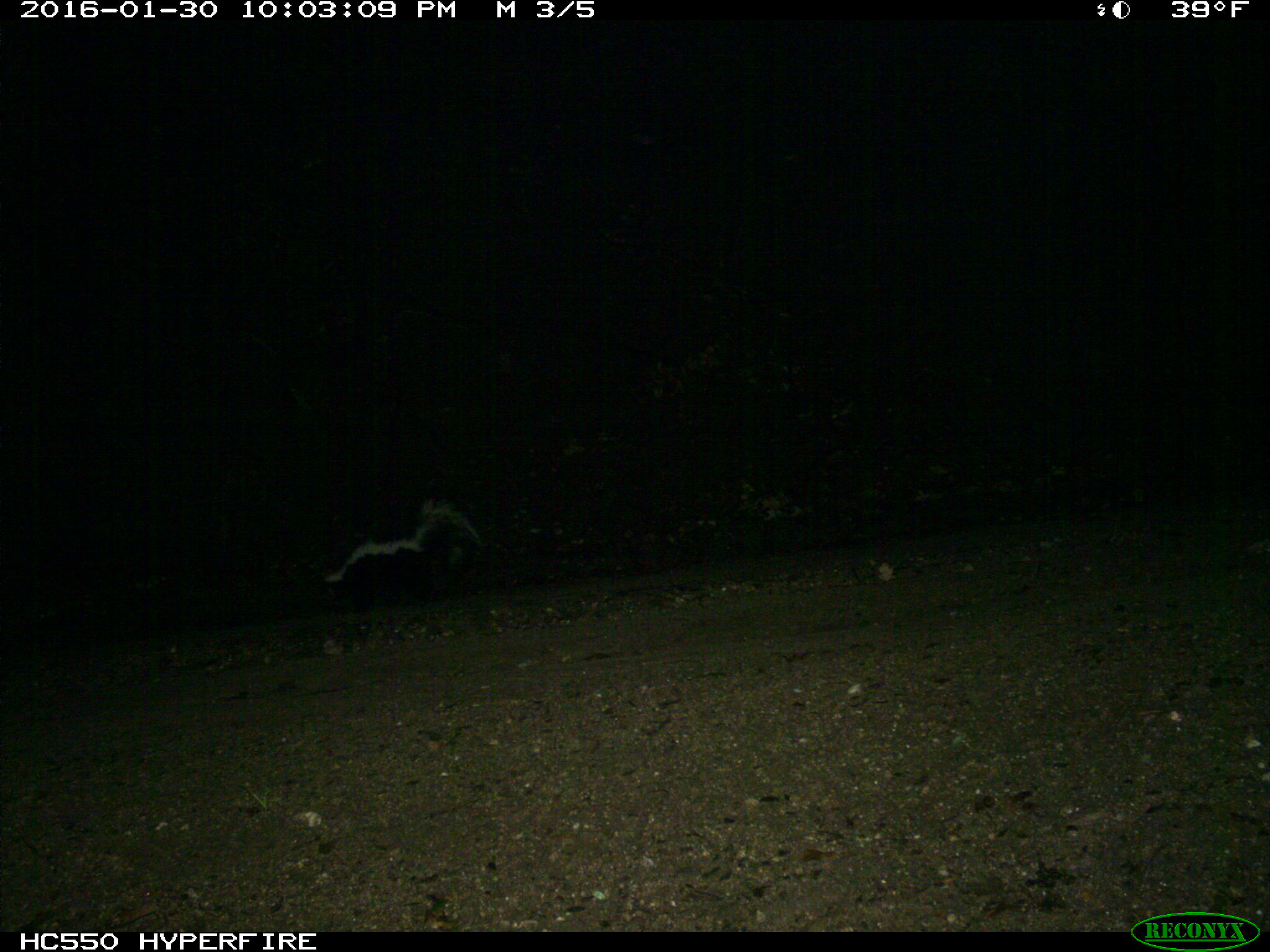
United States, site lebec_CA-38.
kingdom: Animalia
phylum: Chordata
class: Mammalia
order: Carnivora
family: Mephitidae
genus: Mephitis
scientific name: Mephitis mephitis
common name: striped skunk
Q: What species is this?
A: Mephitis mephitis (striped skunk).